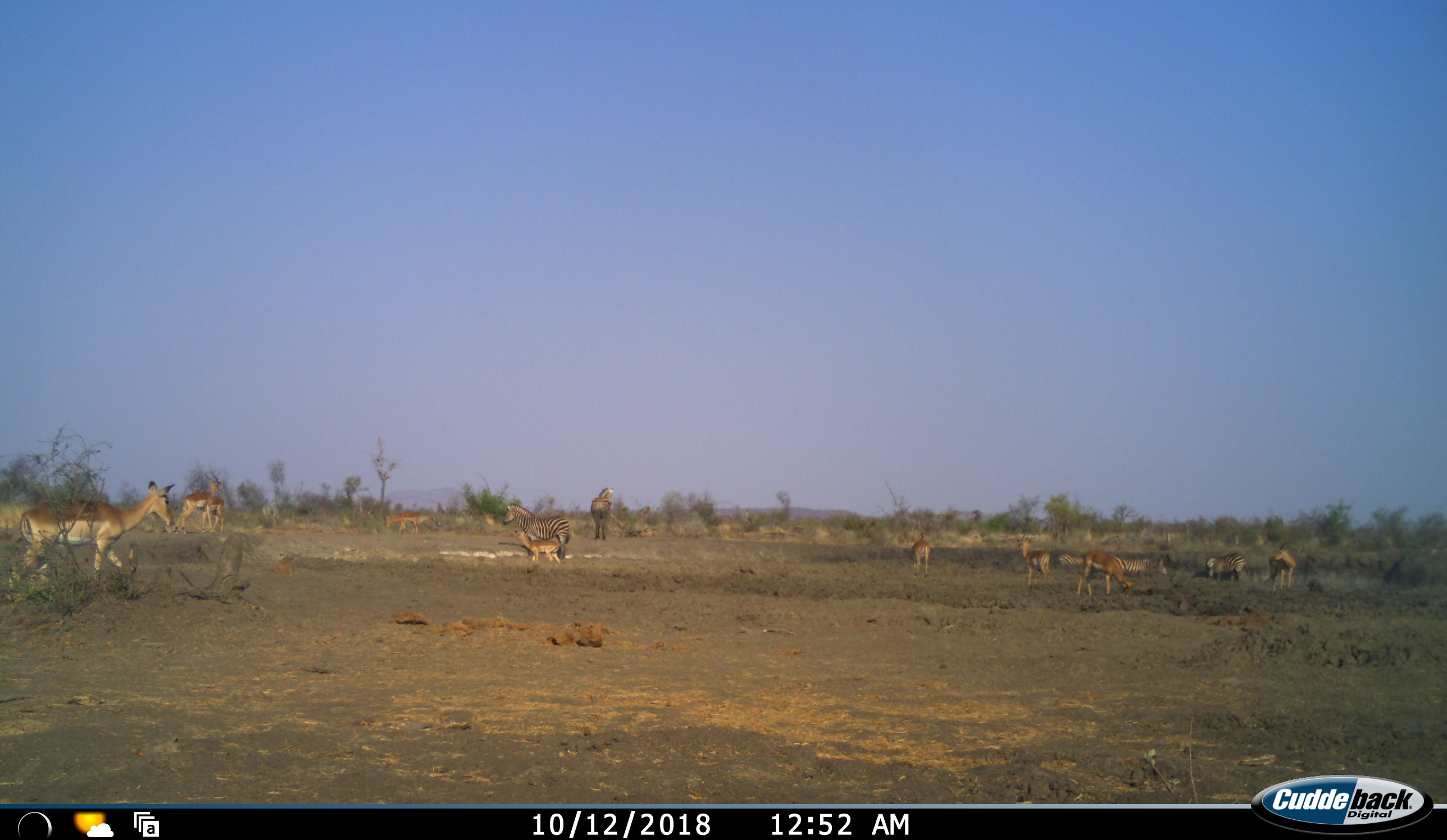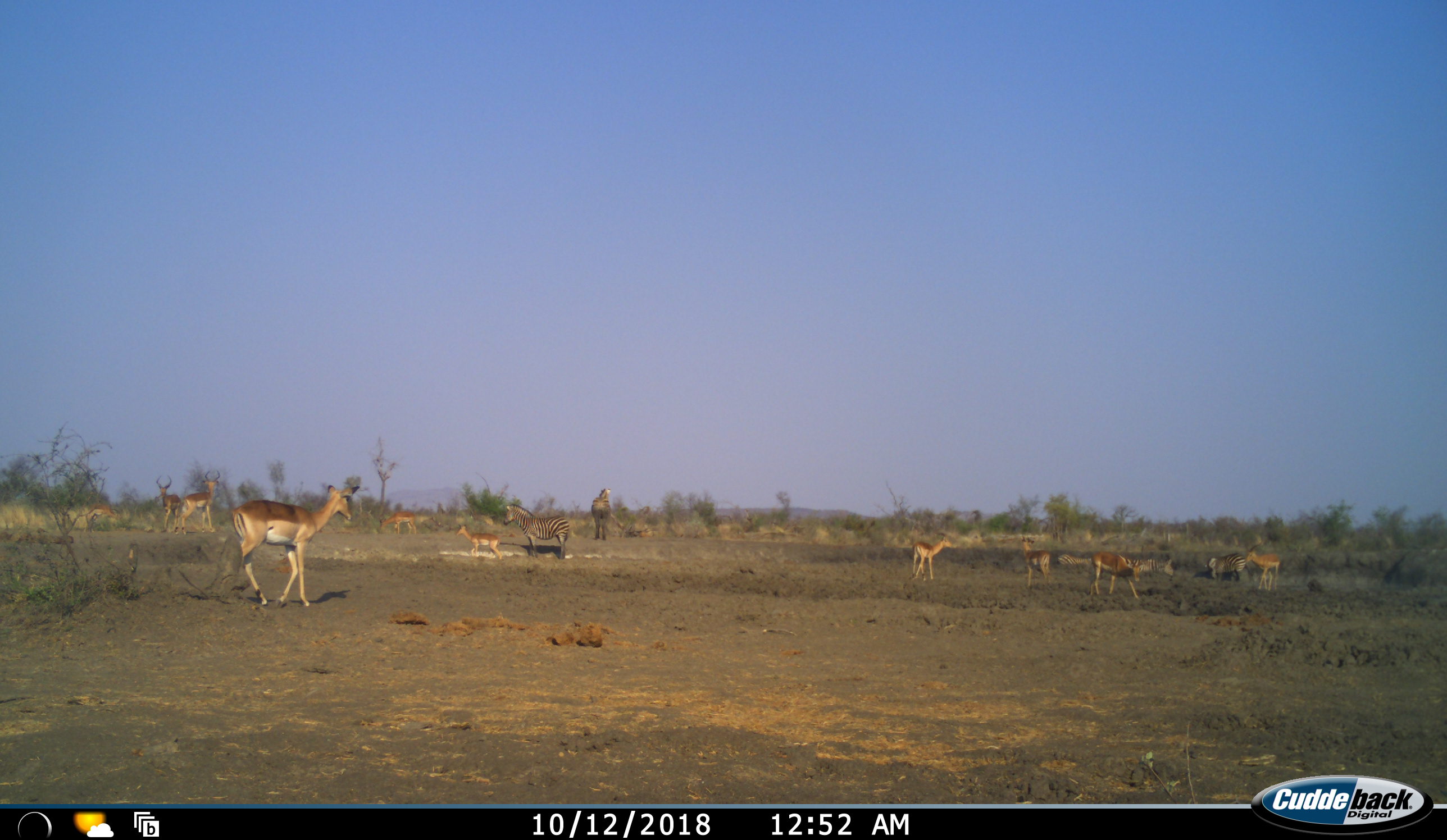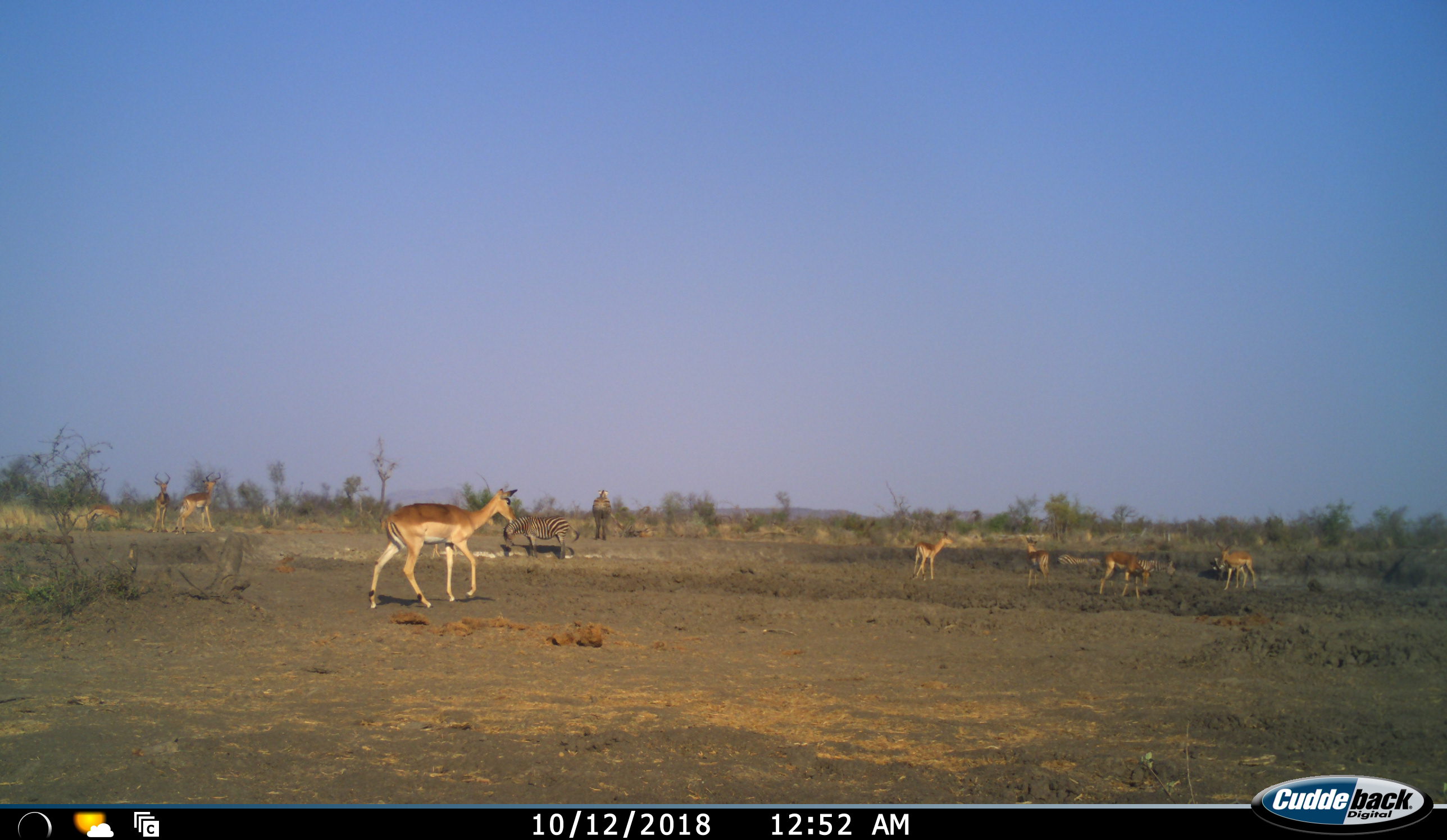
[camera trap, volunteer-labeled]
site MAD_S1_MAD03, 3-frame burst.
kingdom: Animalia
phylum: Chordata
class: Mammalia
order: Artiodactyla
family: Bovidae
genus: Aepyceros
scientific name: Aepyceros melampus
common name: impala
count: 10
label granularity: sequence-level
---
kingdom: Animalia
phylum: Chordata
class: Mammalia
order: Perissodactyla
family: Equidae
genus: Equus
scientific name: Equus quagga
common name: plains zebra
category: zebraplains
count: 5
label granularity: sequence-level